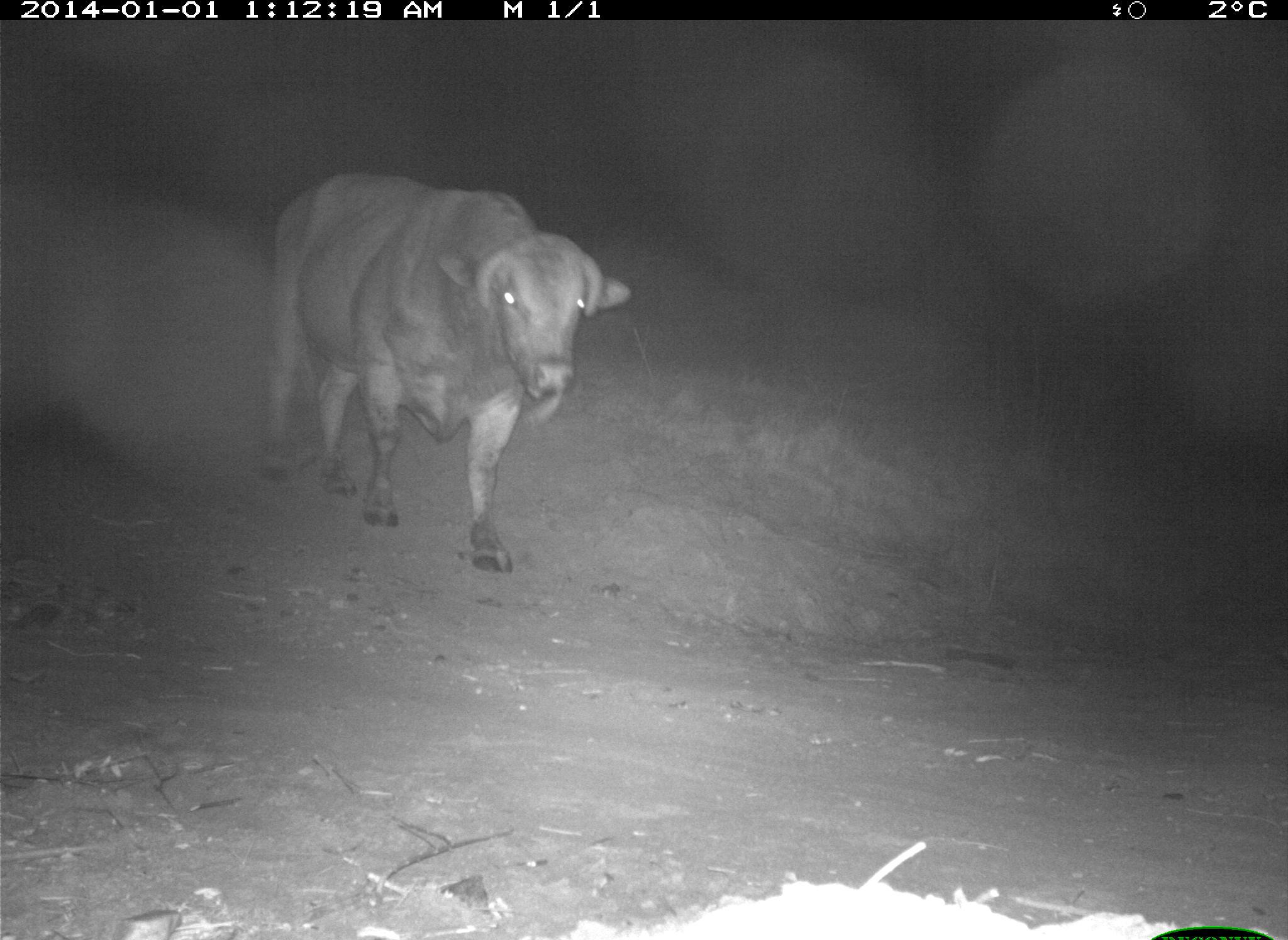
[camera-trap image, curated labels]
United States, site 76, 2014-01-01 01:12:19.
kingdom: Animalia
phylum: Chordata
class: Mammalia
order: Artiodactyla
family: Bovidae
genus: Bos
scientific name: Bos taurus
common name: cow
Cow (Bos taurus).